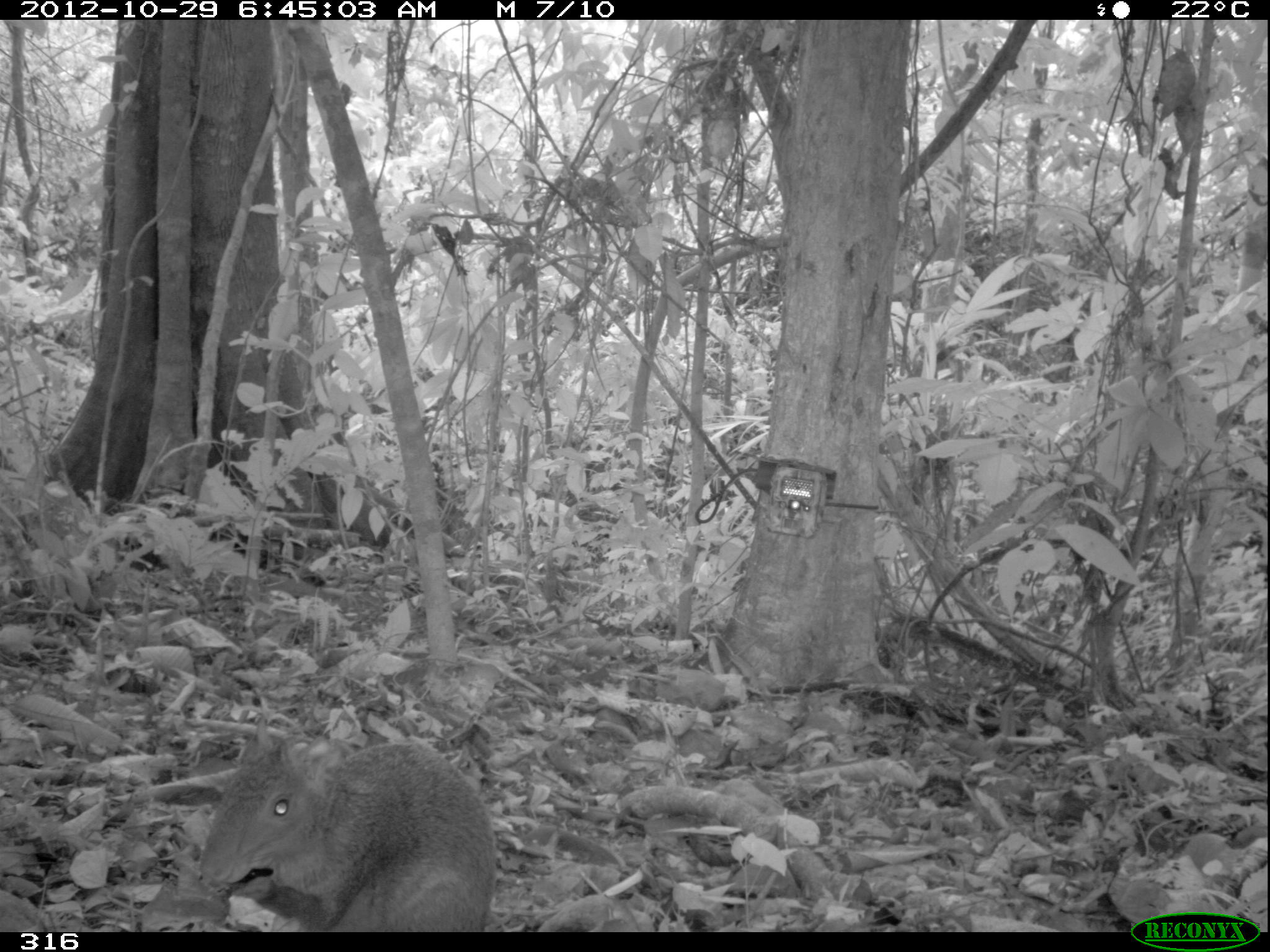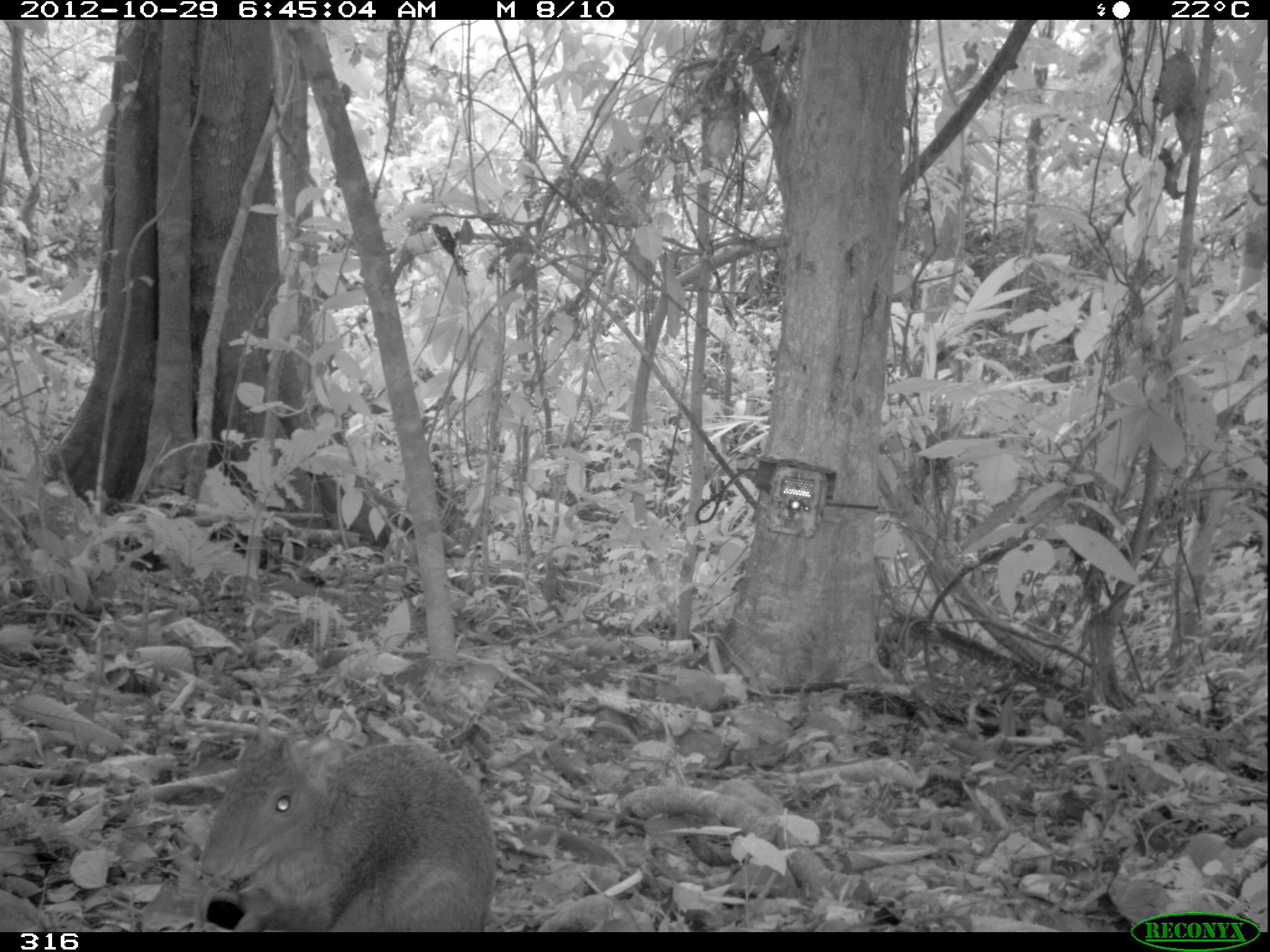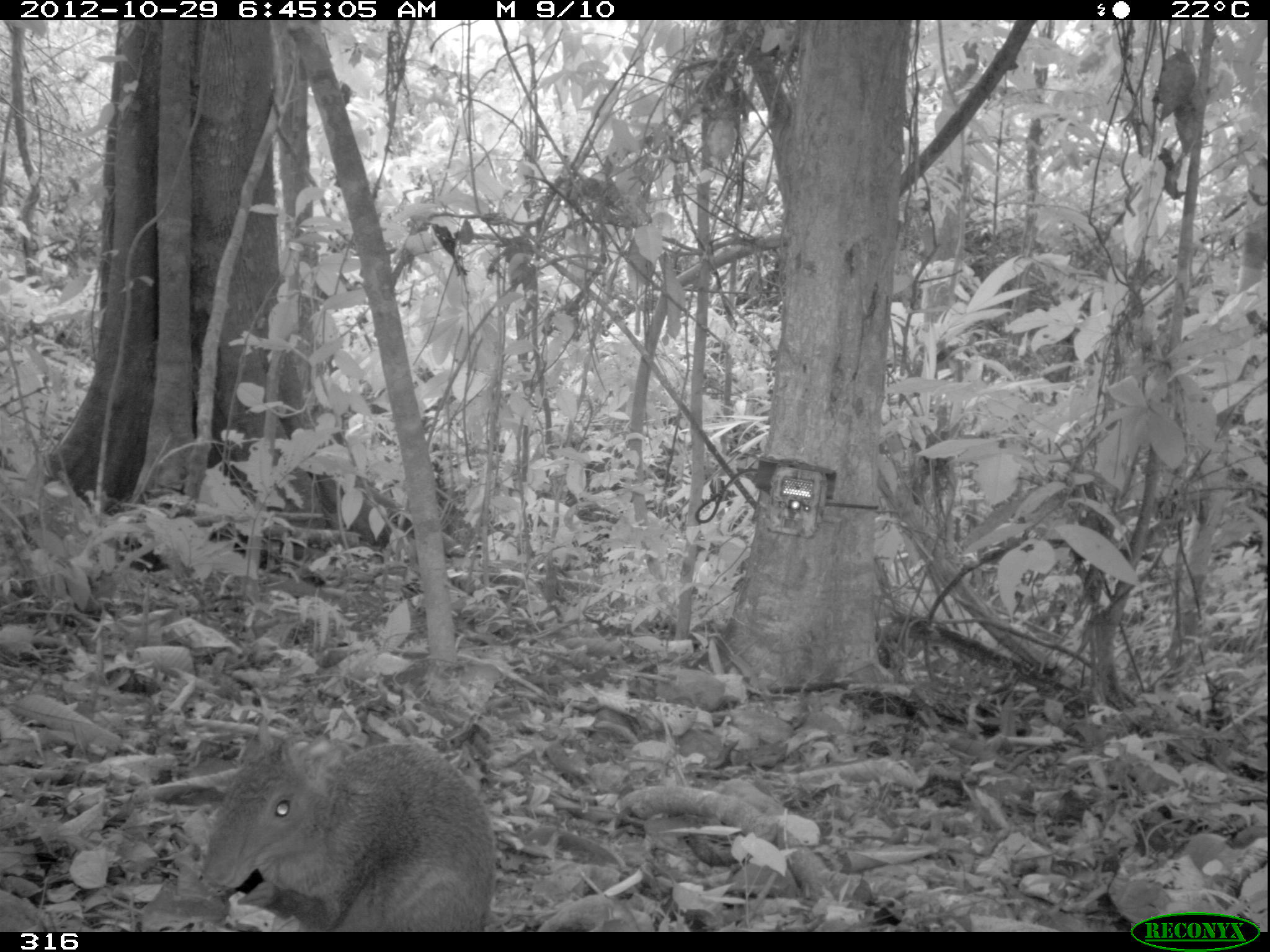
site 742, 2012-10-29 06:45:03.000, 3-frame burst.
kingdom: Animalia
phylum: Chordata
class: Mammalia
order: Rodentia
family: Dasyproctidae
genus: Dasyprocta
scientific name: Dasyprocta punctata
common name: central american agouti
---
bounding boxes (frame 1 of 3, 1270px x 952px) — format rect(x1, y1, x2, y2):
dasyprocta punctata: rect(199, 728, 499, 933)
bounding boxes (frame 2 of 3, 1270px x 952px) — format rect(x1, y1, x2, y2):
dasyprocta punctata: rect(201, 713, 495, 931)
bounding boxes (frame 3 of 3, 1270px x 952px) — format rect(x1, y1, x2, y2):
dasyprocta punctata: rect(200, 715, 498, 933)